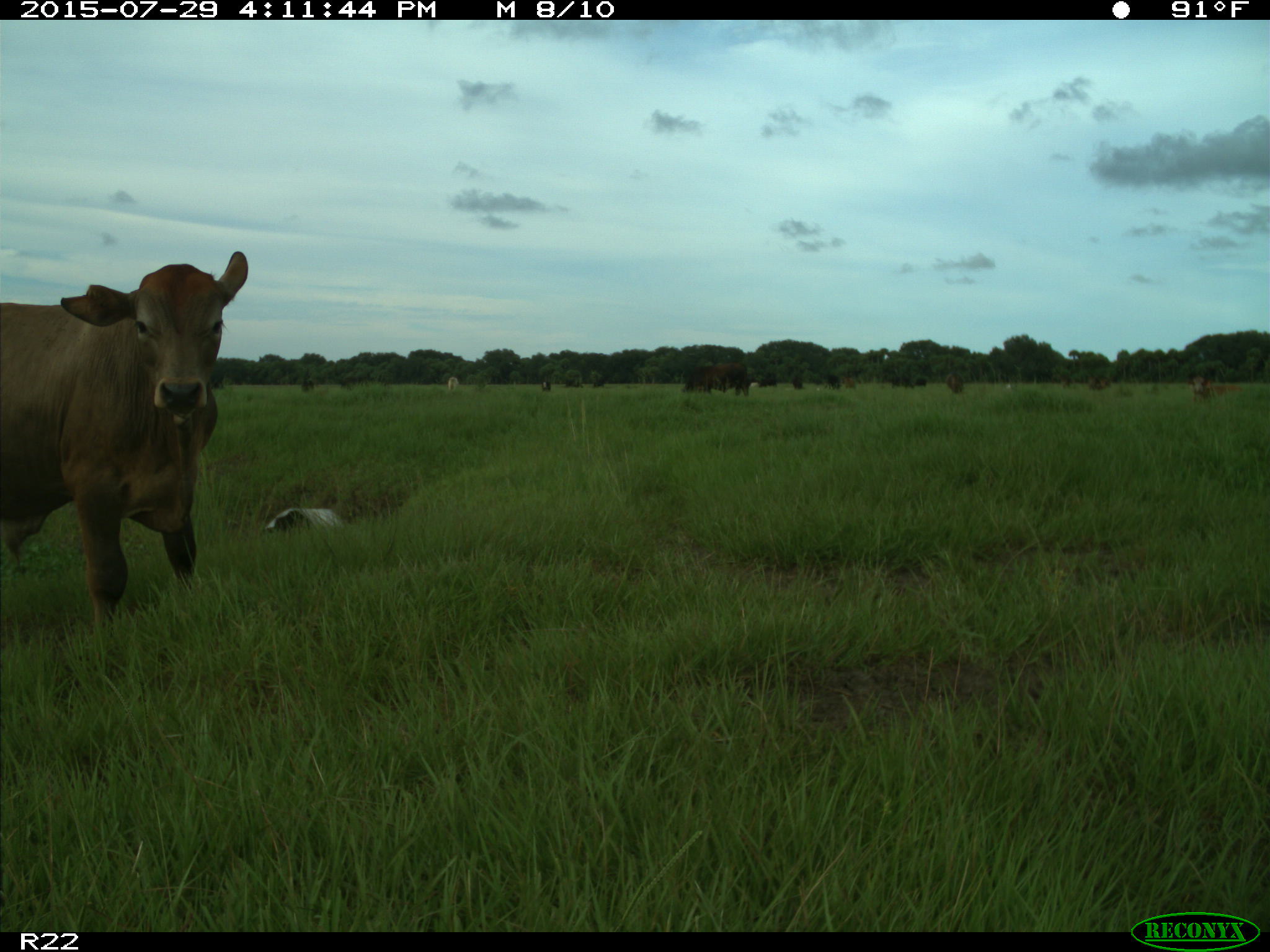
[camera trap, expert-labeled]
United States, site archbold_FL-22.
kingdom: Animalia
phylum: Chordata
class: Mammalia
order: Artiodactyla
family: Bovidae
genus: Bos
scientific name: Bos taurus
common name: domestic cow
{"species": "Bos taurus (domestic cow)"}